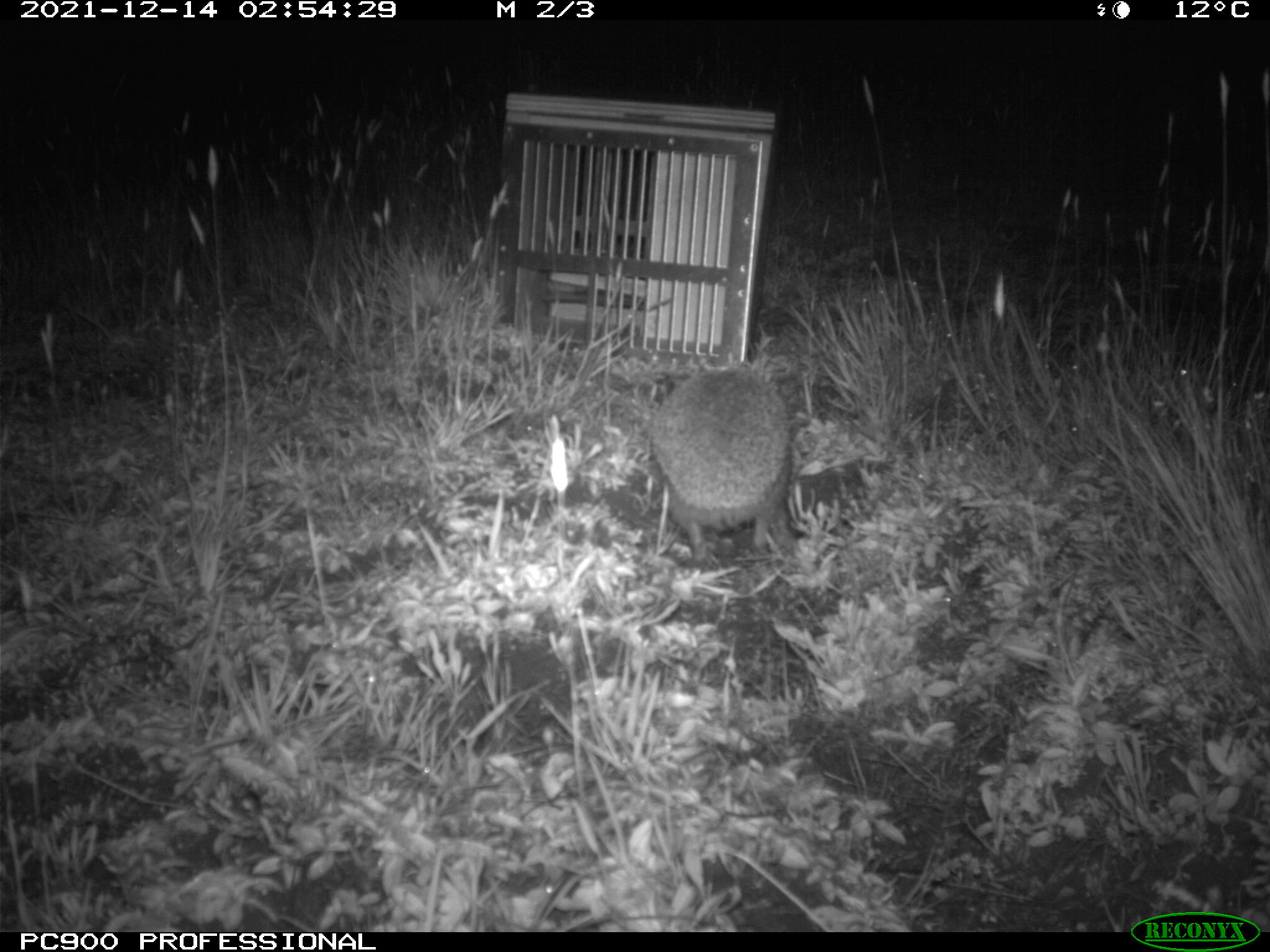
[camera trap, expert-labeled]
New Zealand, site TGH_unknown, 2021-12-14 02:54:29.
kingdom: Animalia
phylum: Chordata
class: Mammalia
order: Eulipotyphla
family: Erinaceidae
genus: Erinaceus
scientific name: Erinaceus europaeus europaeus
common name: european hedgehog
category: hedgehog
Hedgehog (european hedgehog) (Erinaceus europaeus europaeus).